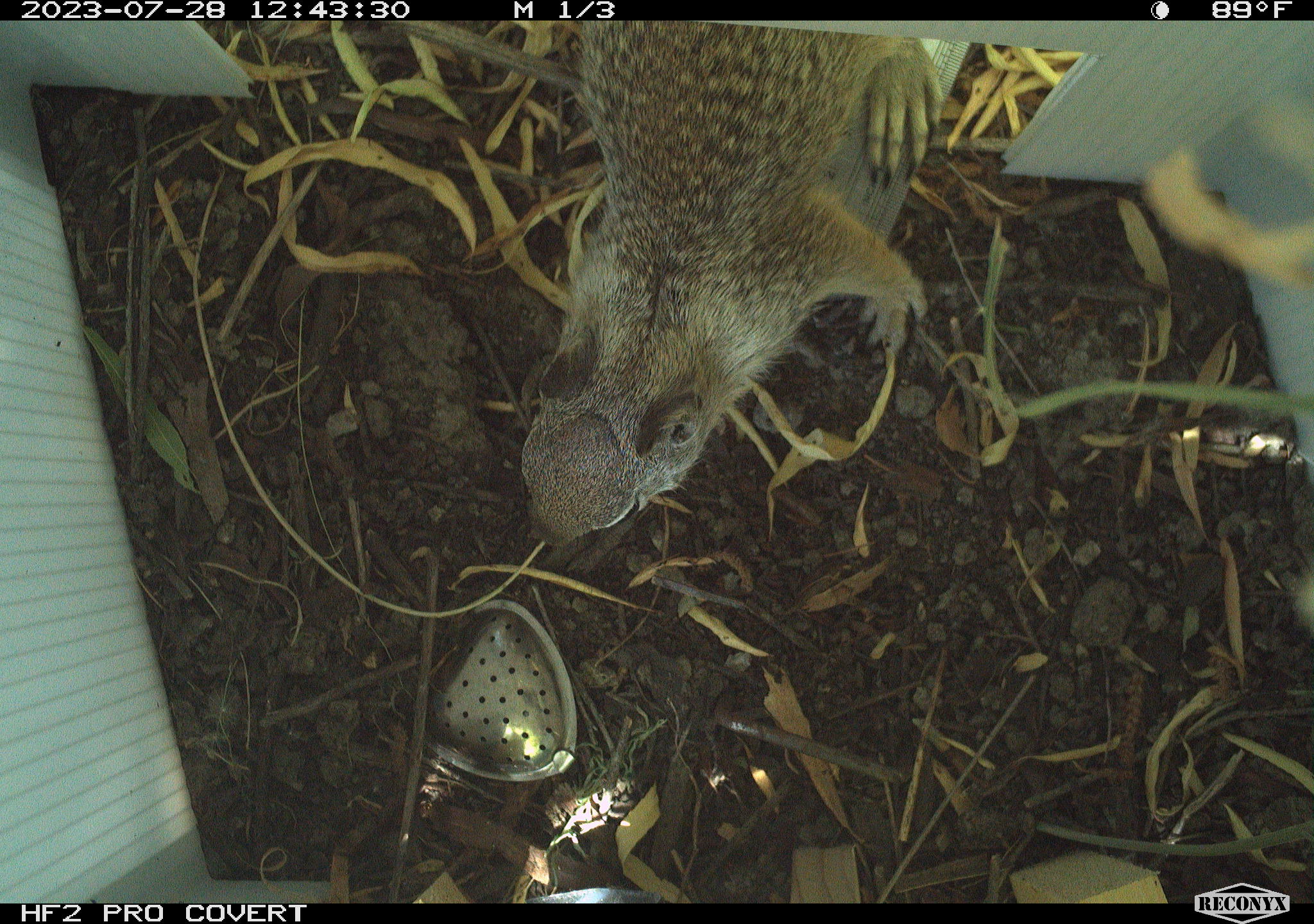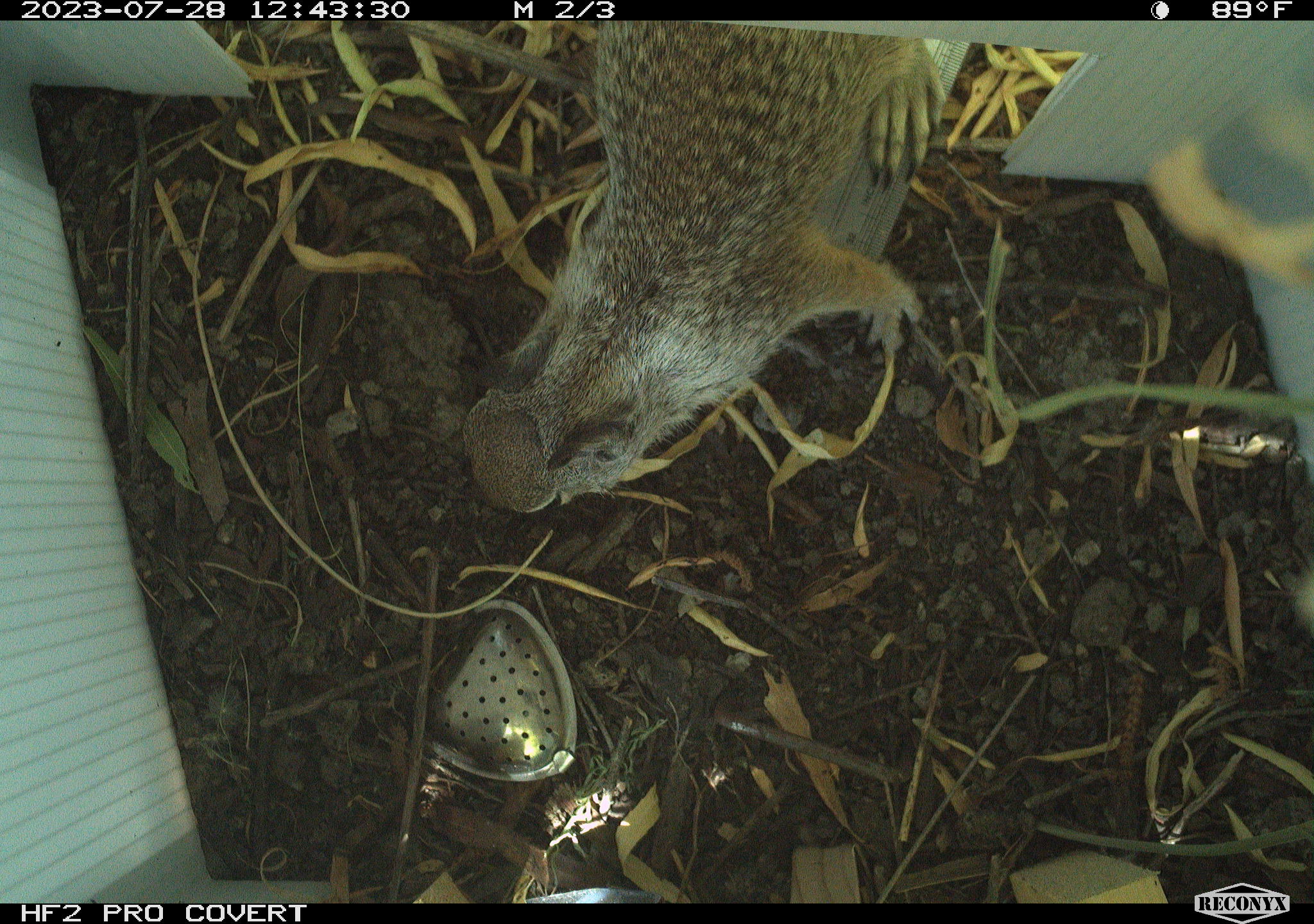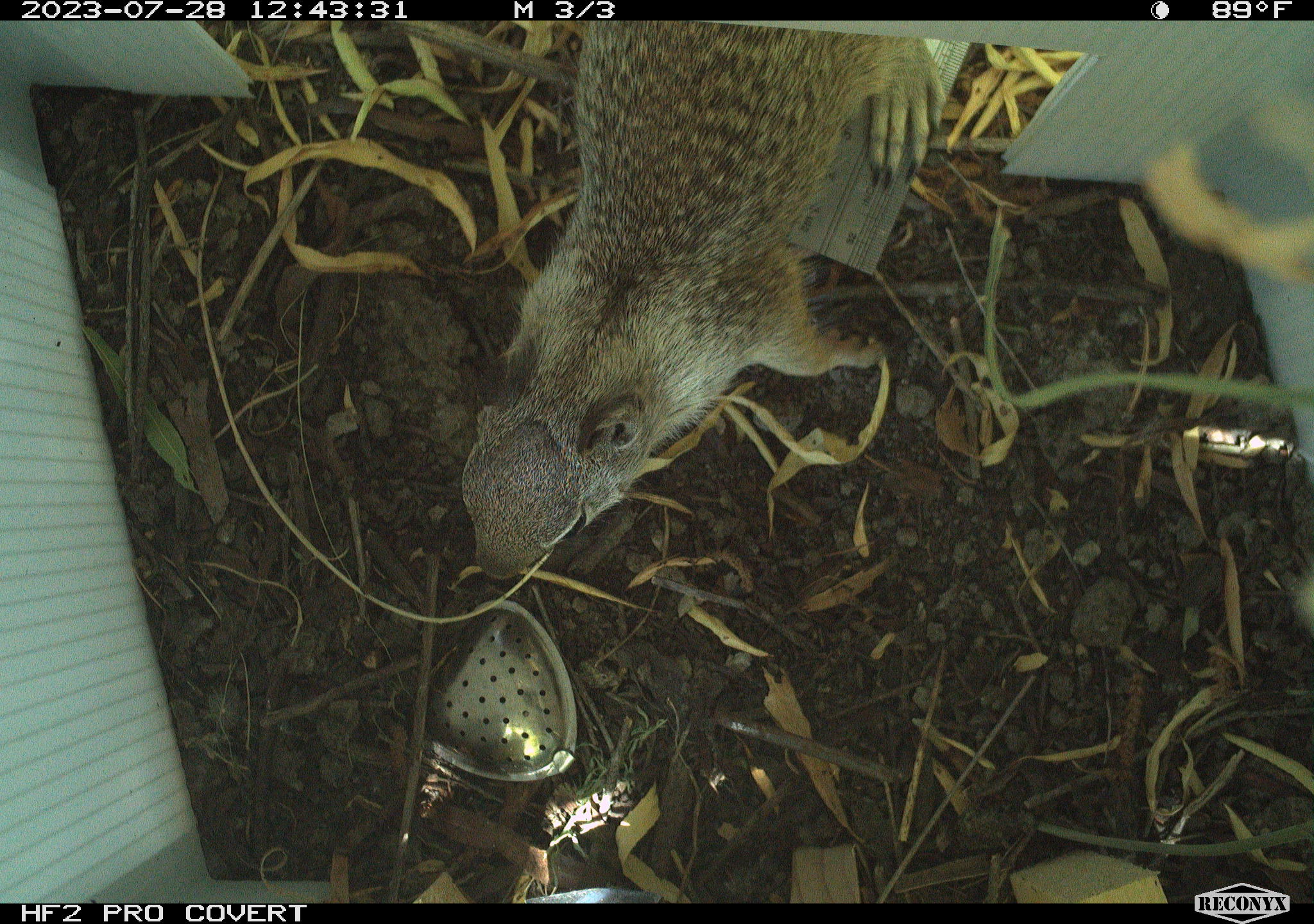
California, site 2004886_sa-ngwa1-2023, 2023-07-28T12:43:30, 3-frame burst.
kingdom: Animalia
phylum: Chordata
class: Mammalia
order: Rodentia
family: Sciuridae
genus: Otospermophilus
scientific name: Otospermophilus beecheyi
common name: california ground squirrel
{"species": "california ground squirrel (Otospermophilus beecheyi)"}